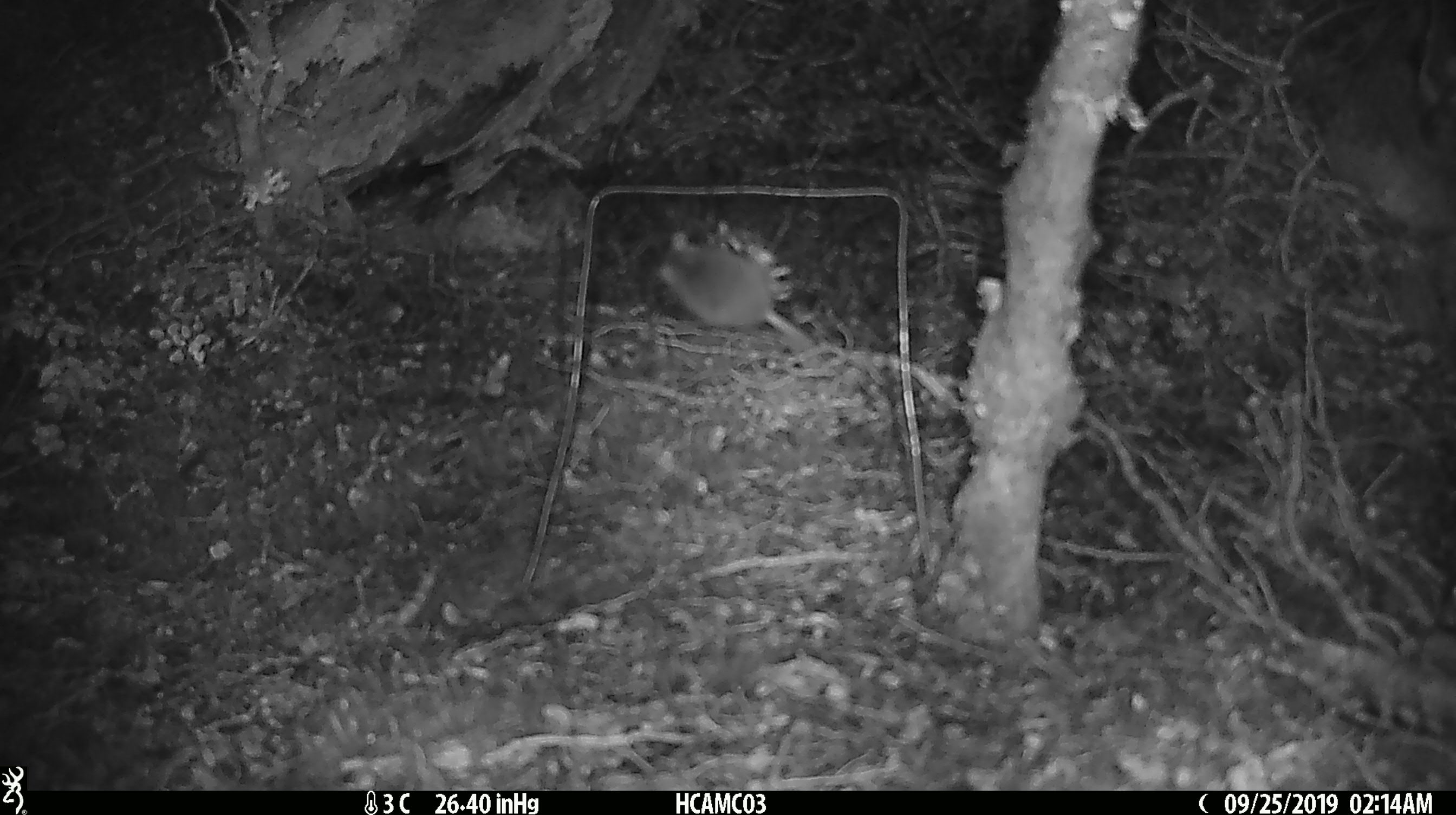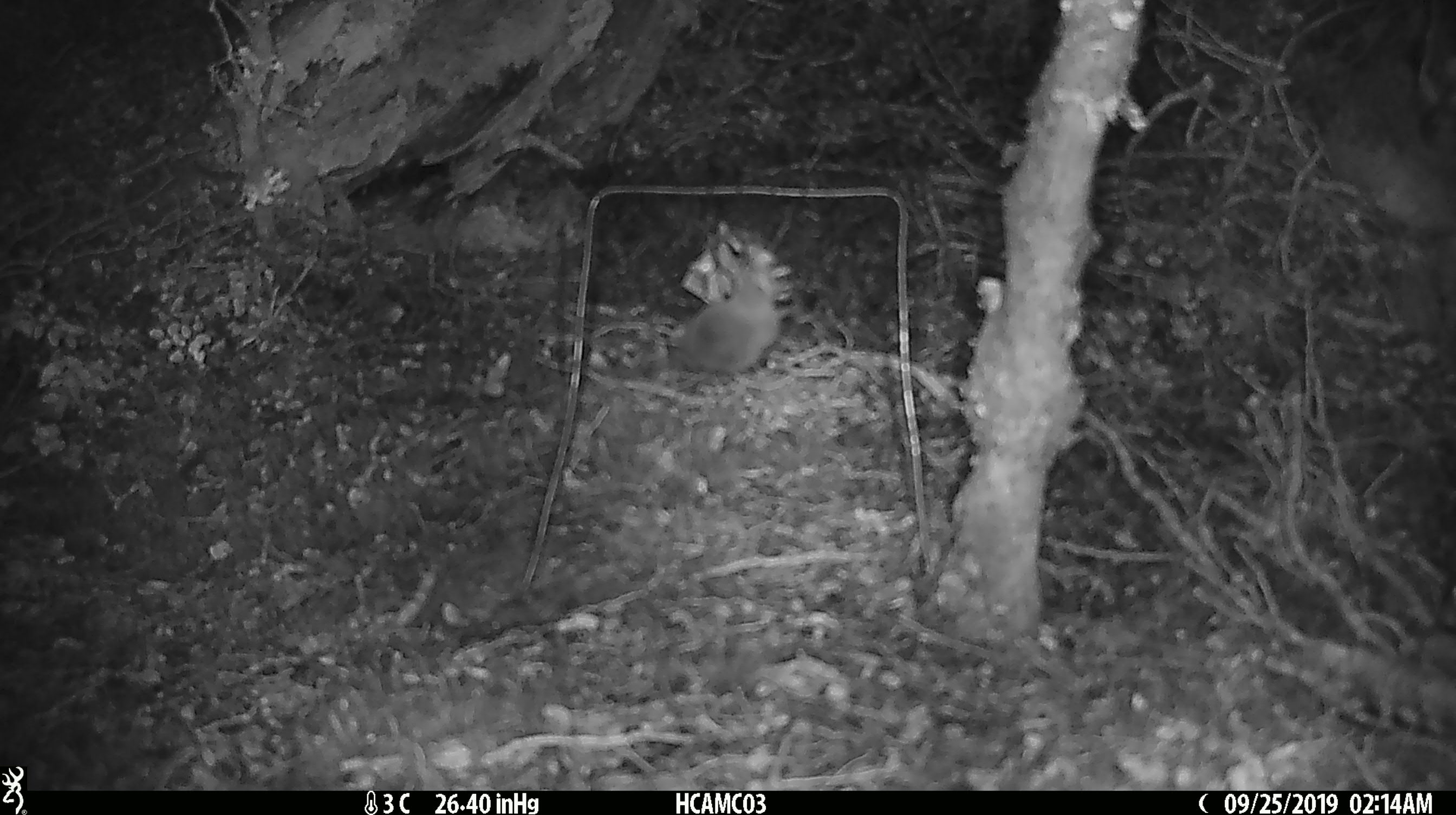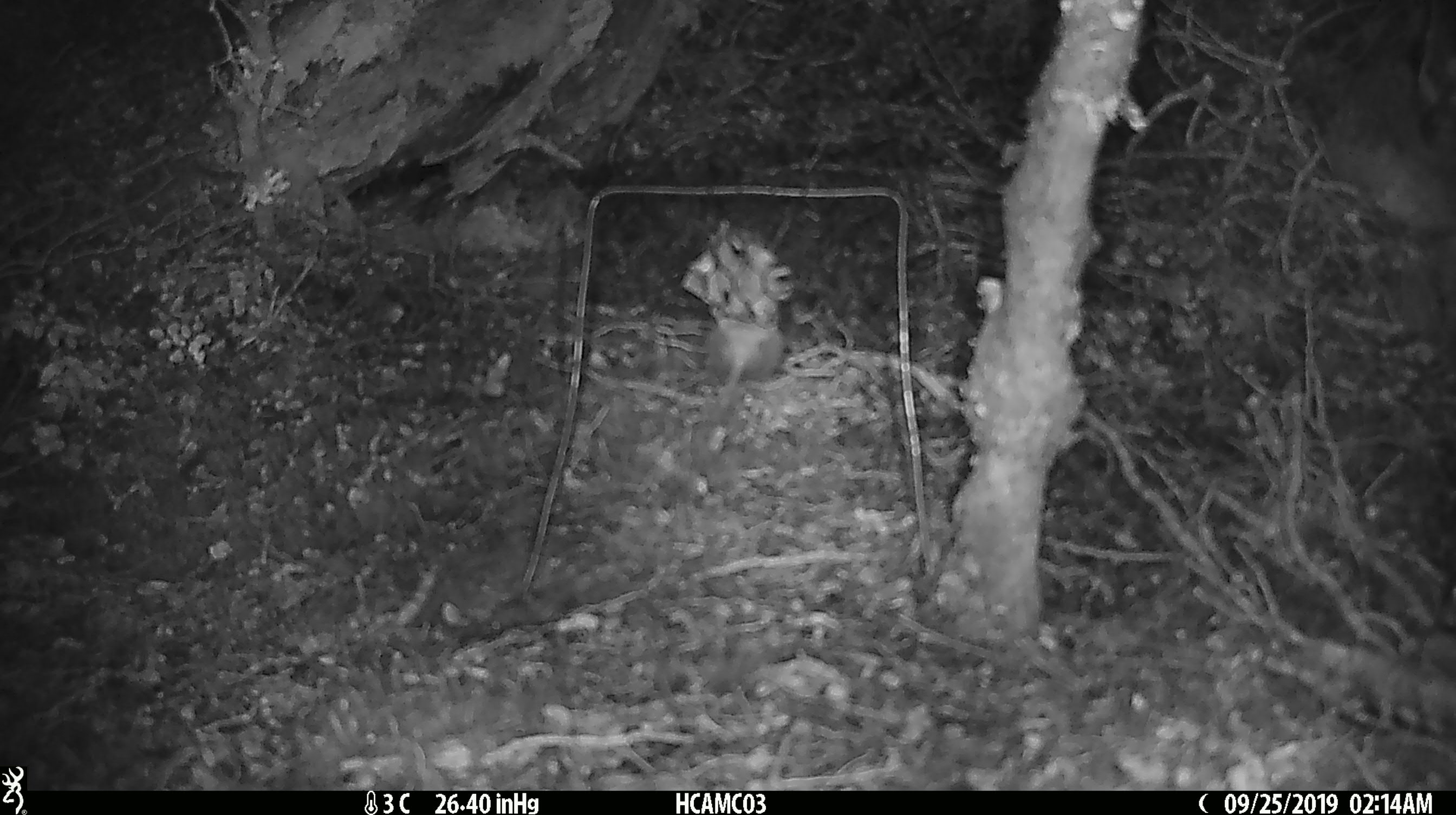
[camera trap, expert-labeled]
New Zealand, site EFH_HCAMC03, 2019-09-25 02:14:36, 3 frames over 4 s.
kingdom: Animalia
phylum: Chordata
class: Mammalia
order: Rodentia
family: Muridae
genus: Mus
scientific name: Mus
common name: mouse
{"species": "mouse (Mus)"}